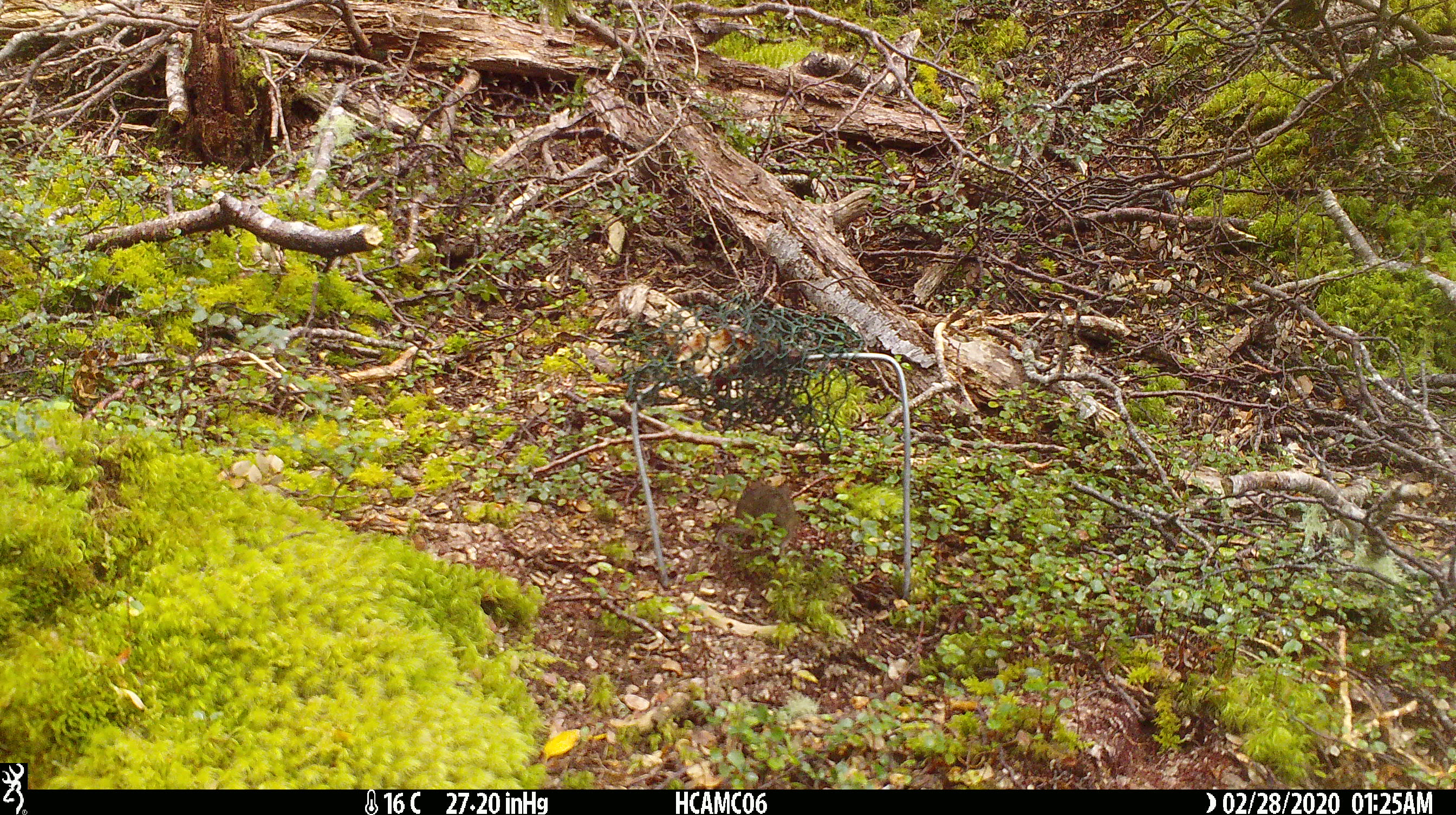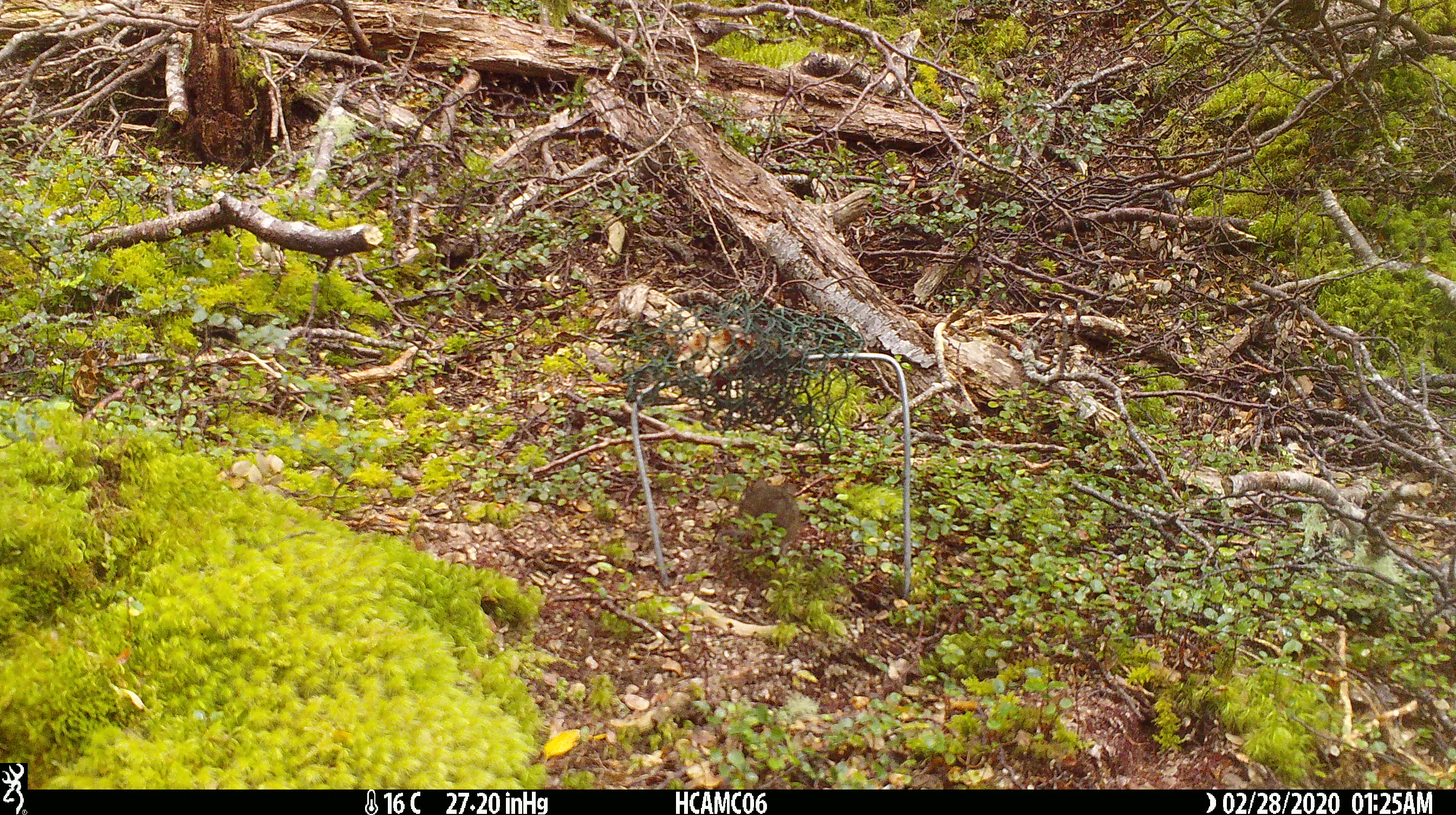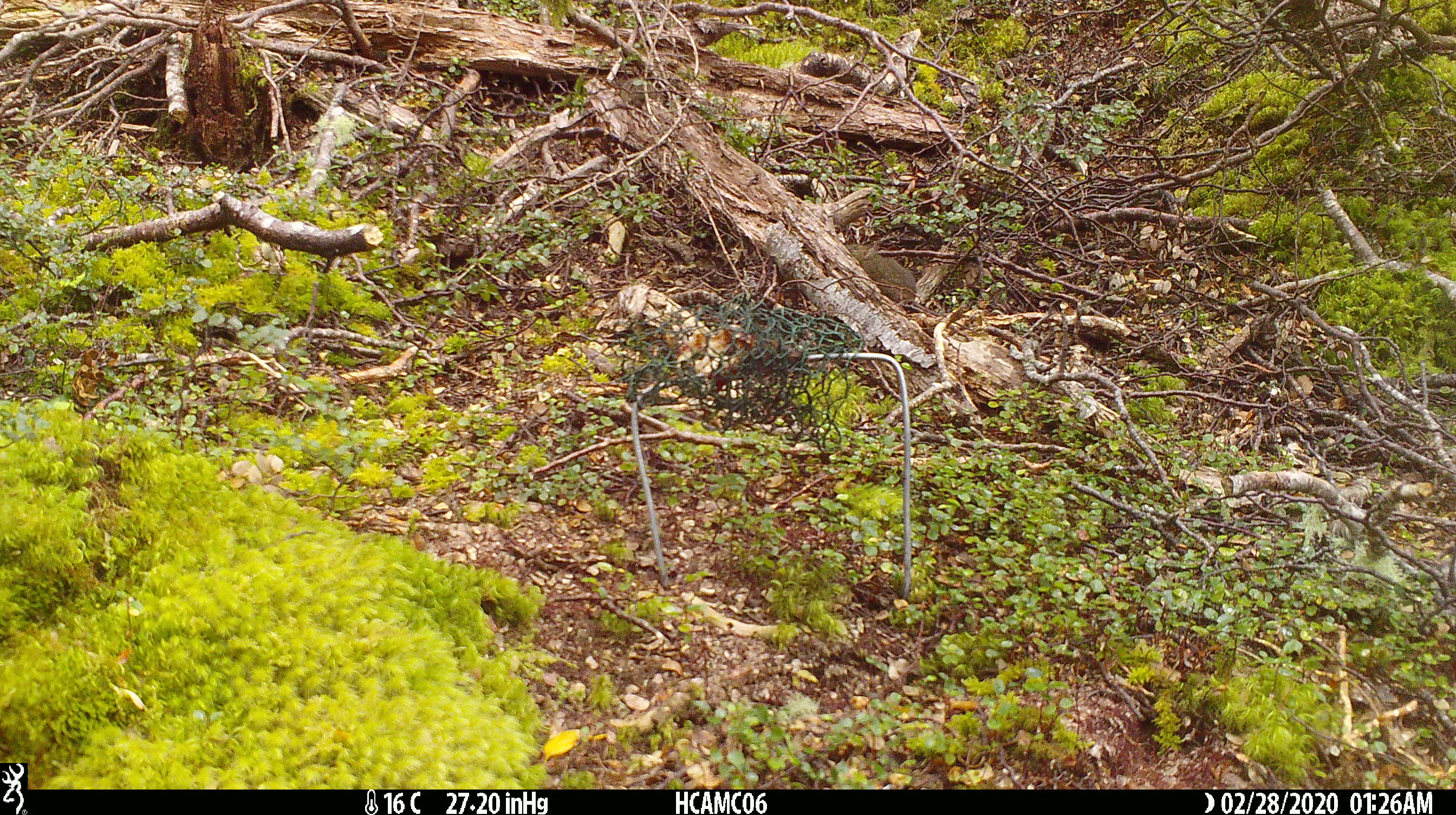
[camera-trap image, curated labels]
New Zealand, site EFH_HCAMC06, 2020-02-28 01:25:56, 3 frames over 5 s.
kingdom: Animalia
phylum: Chordata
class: Mammalia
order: Rodentia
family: Muridae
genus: Mus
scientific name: Mus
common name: mouse